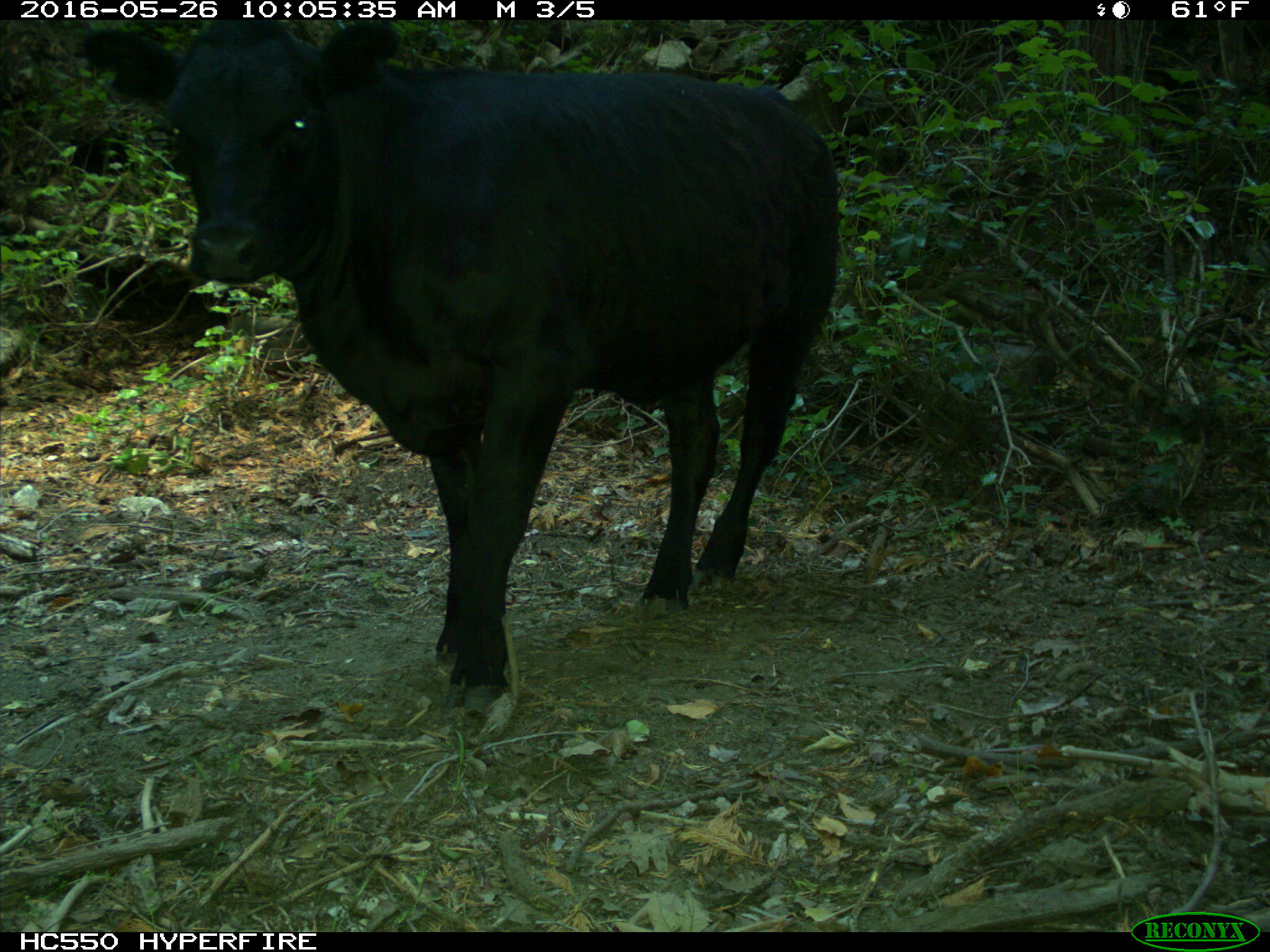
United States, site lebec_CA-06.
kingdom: Animalia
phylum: Chordata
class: Mammalia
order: Artiodactyla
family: Bovidae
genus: Bos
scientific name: Bos taurus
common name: domestic cow